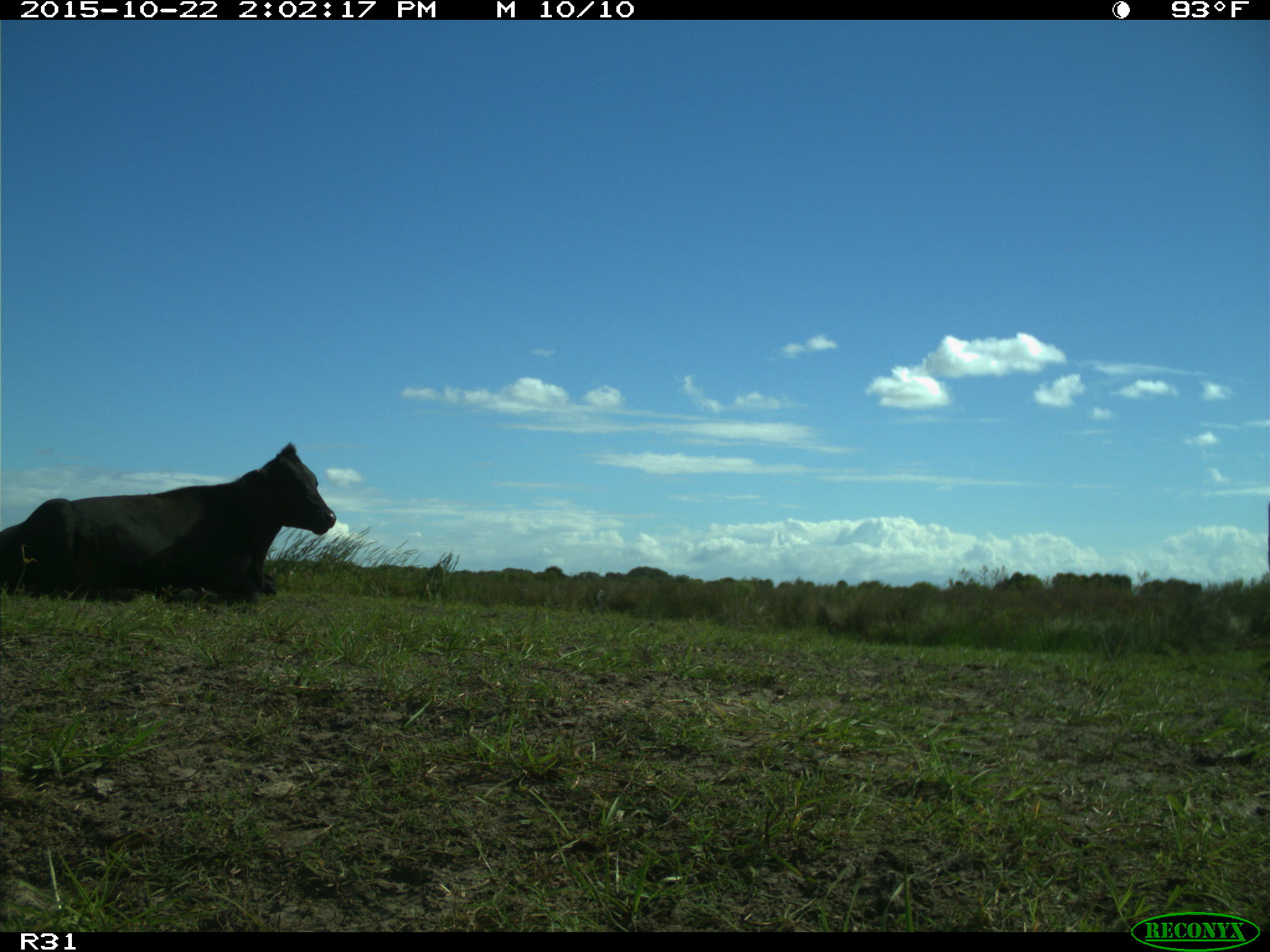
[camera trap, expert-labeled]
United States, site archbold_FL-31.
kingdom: Animalia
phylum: Chordata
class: Mammalia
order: Artiodactyla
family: Bovidae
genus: Bos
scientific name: Bos taurus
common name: domestic cow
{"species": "Bos taurus (domestic cow)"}